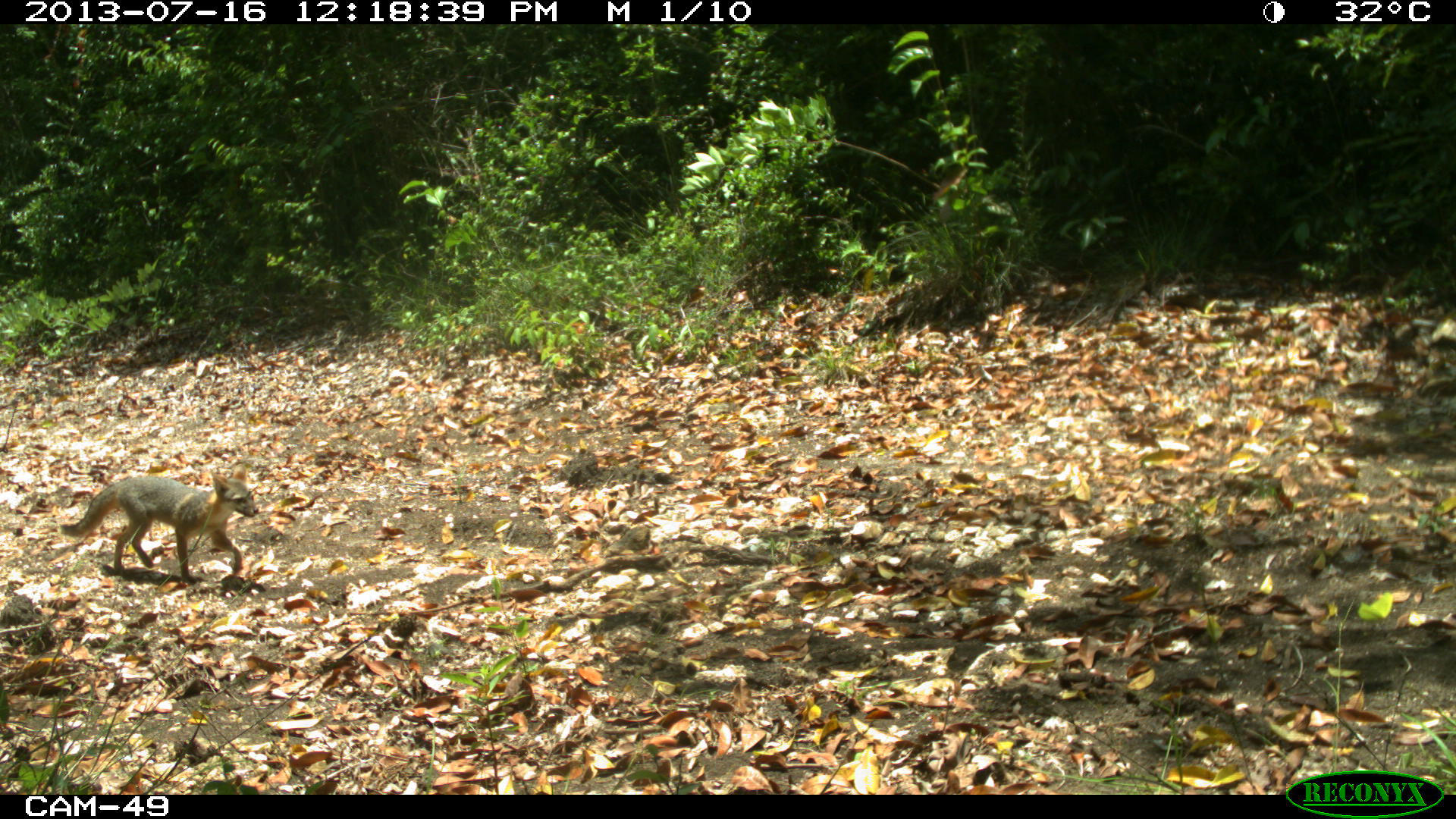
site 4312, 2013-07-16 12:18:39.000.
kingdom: Animalia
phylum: Chordata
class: Mammalia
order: Carnivora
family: Canidae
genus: Urocyon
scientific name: Urocyon cinereoargenteus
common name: gray fox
Urocyon cinereoargenteus (gray fox), count 1.